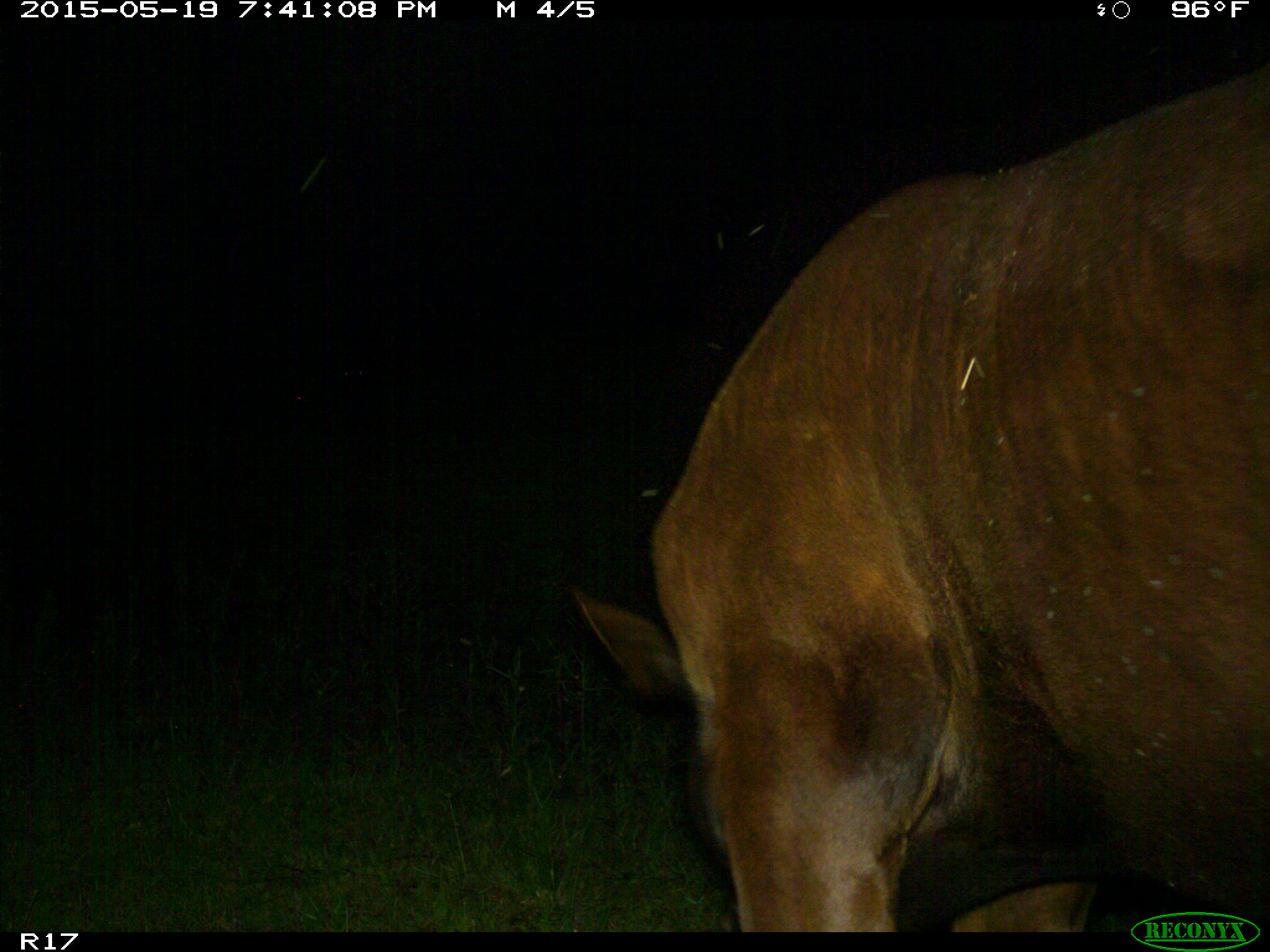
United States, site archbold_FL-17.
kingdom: Animalia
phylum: Chordata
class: Mammalia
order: Artiodactyla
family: Bovidae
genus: Bos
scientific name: Bos taurus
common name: domestic cow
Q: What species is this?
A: Bos taurus (domestic cow).